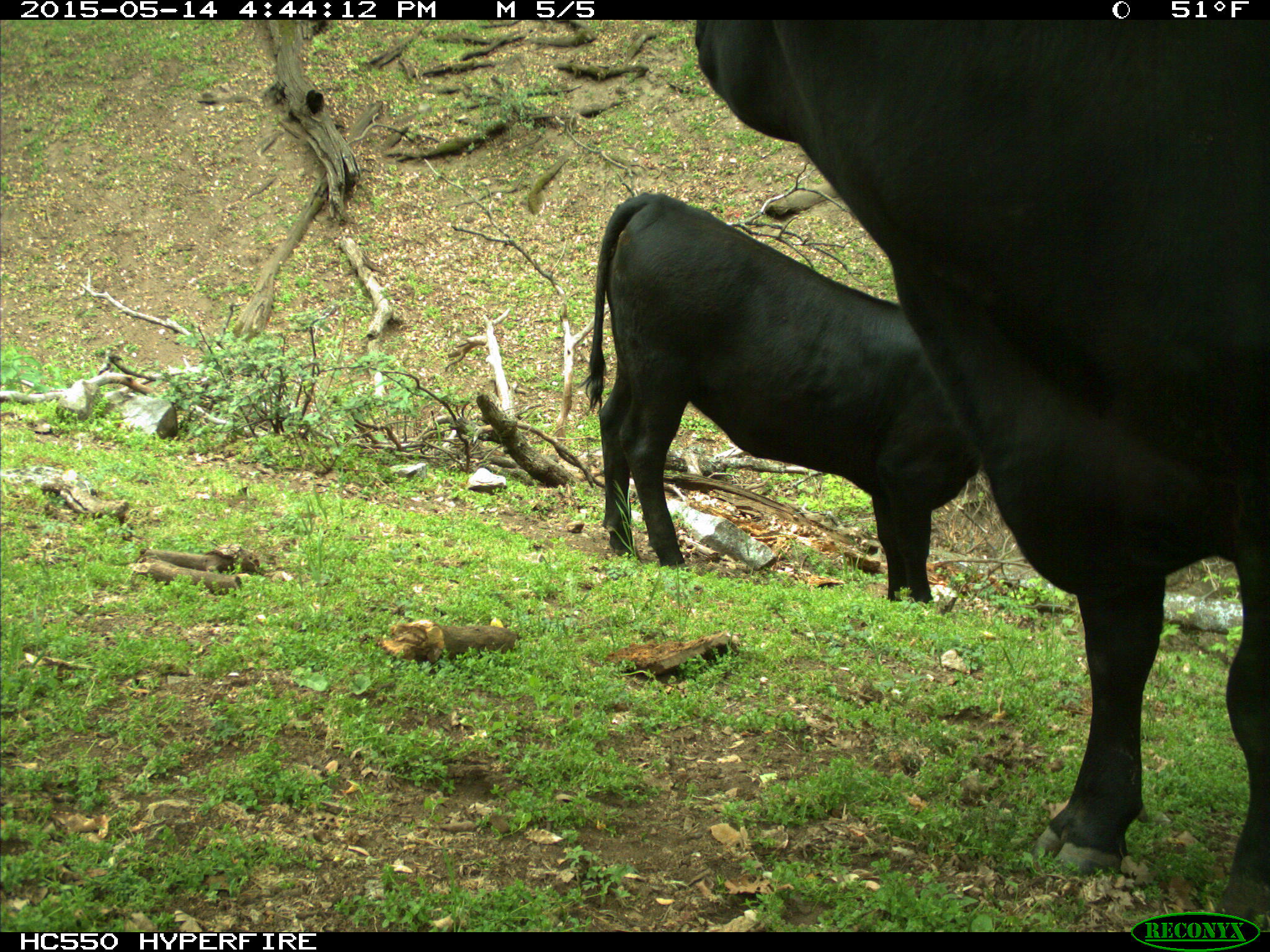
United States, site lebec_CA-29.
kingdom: Animalia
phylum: Chordata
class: Mammalia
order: Artiodactyla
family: Bovidae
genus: Bos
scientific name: Bos taurus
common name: domestic cow